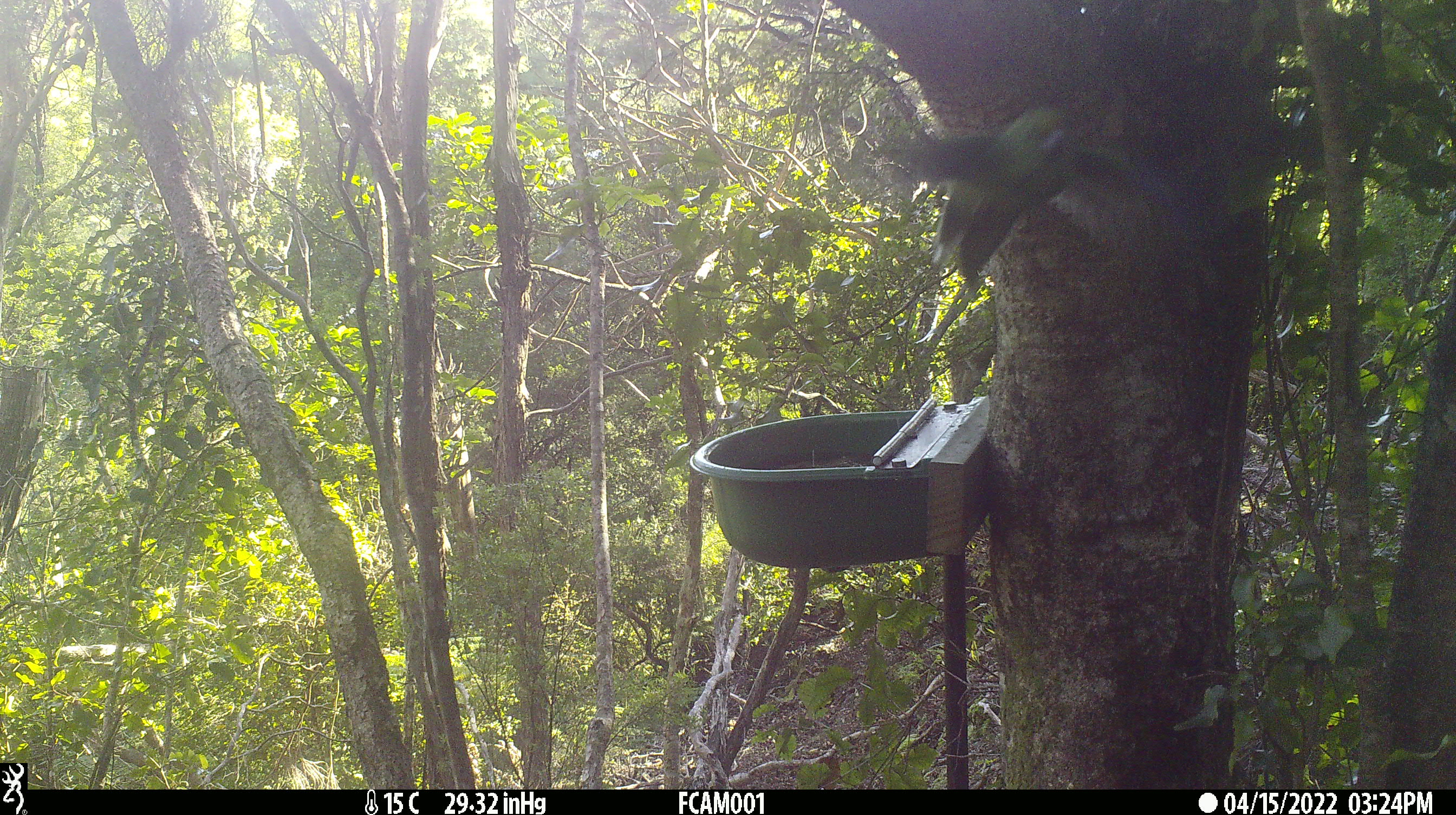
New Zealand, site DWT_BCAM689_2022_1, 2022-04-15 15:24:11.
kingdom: Animalia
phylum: Chordata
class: Aves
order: Psittaciformes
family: Psittaculidae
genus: Cyanoramphus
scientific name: Cyanoramphus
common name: parakeet